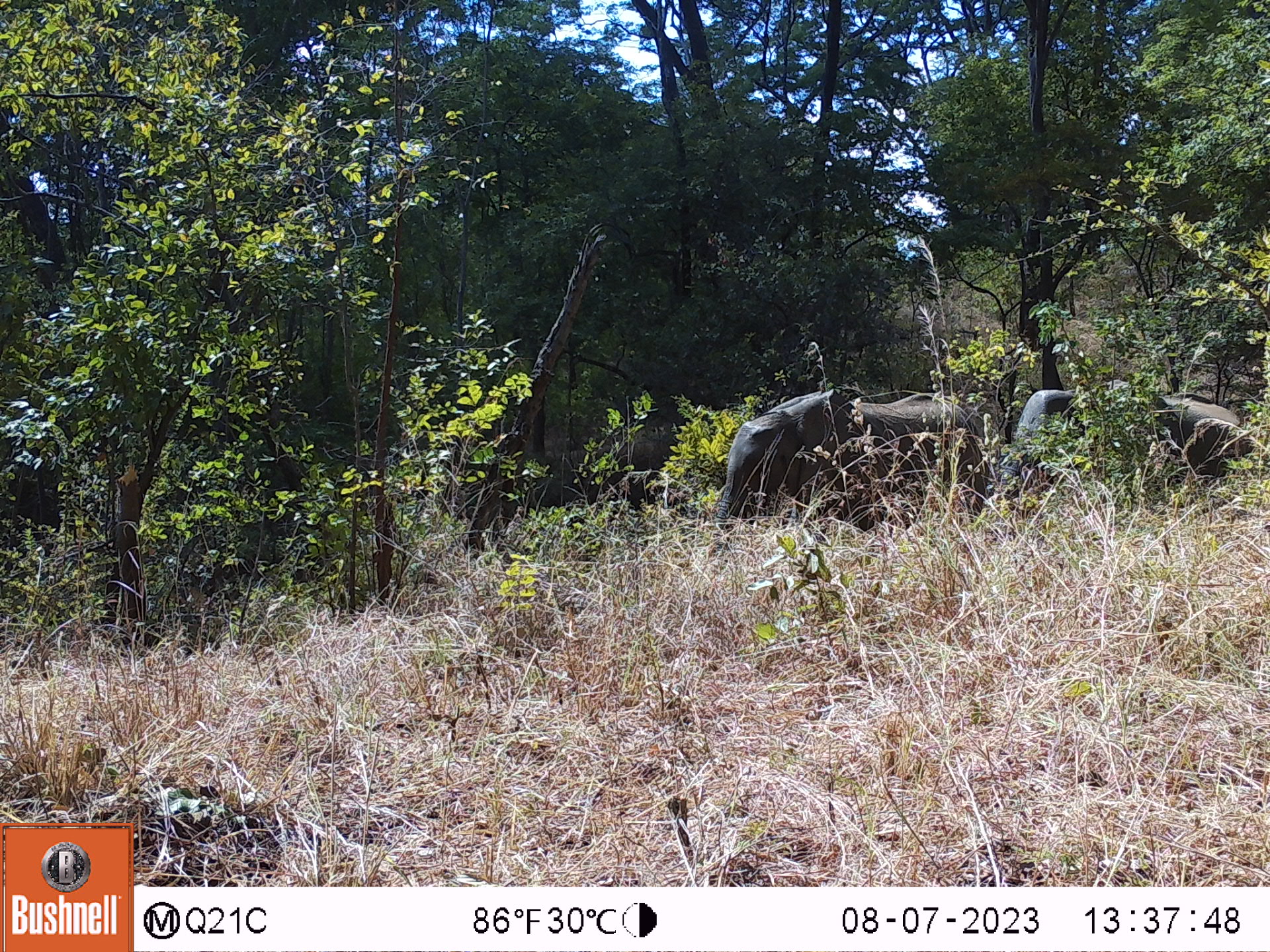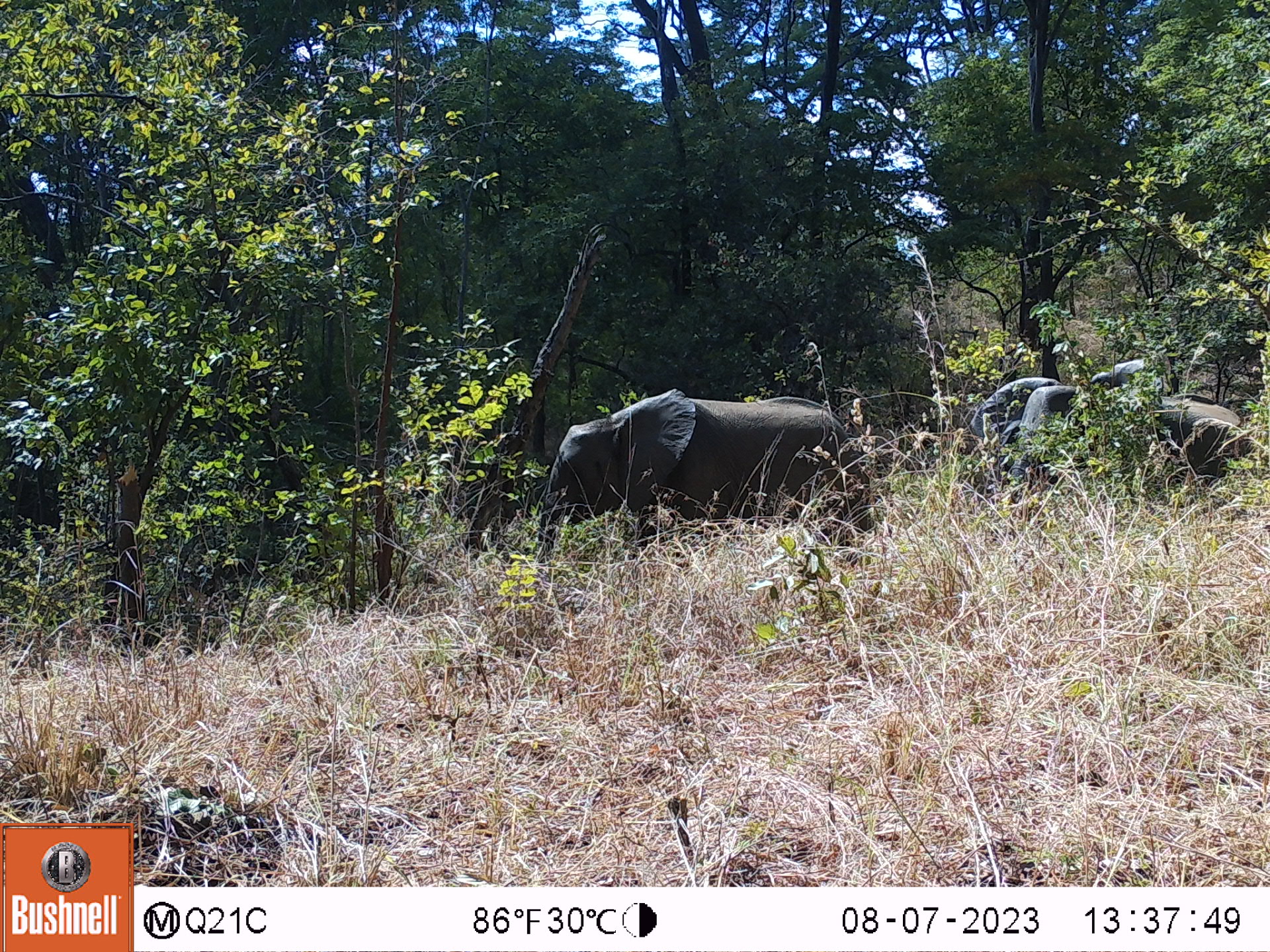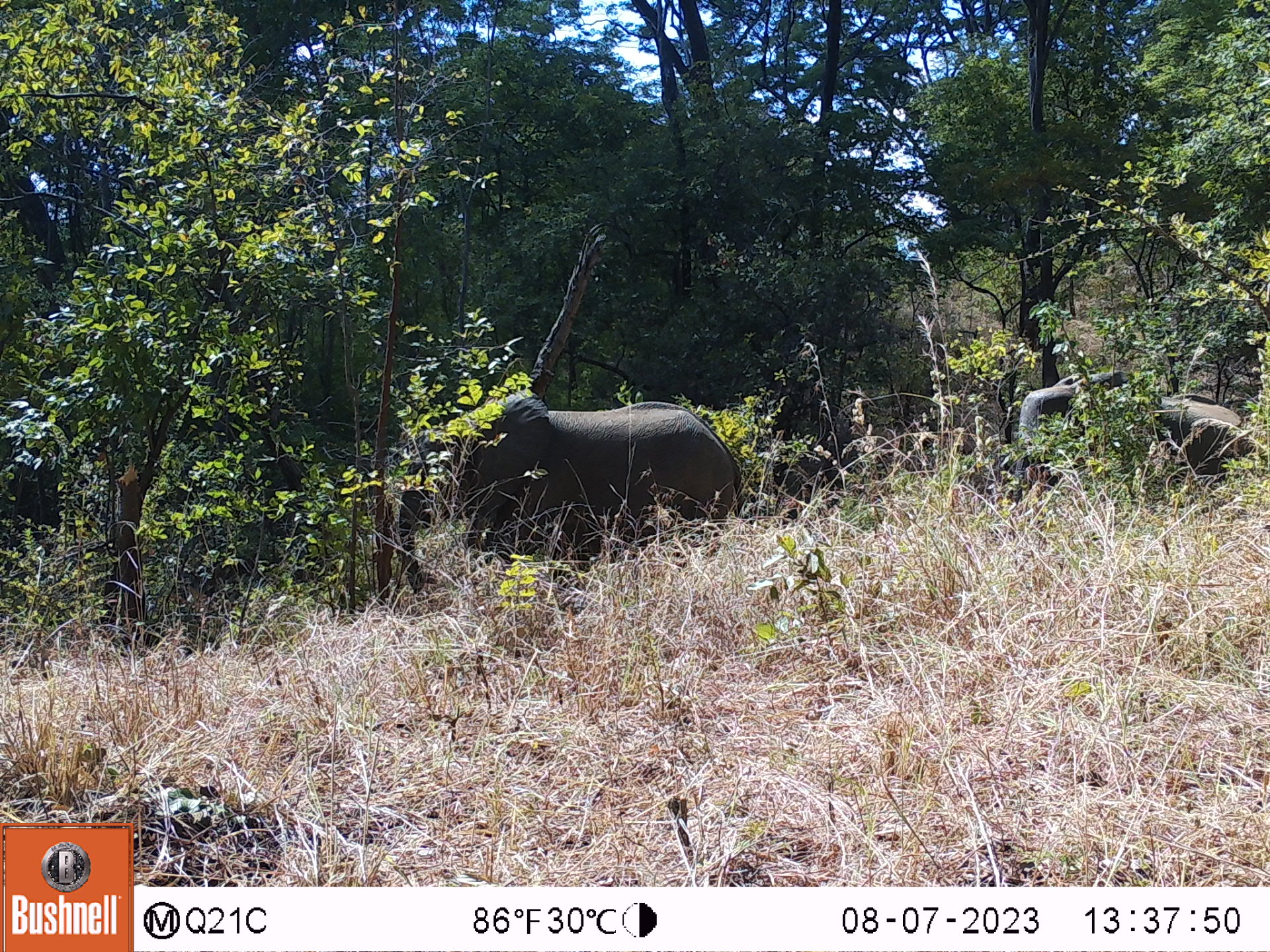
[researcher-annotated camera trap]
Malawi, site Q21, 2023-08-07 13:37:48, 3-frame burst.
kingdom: Animalia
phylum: Chordata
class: Mammalia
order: Proboscidea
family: Elephantidae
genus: Loxodonta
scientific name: Loxodonta africana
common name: african savanna elephant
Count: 2.